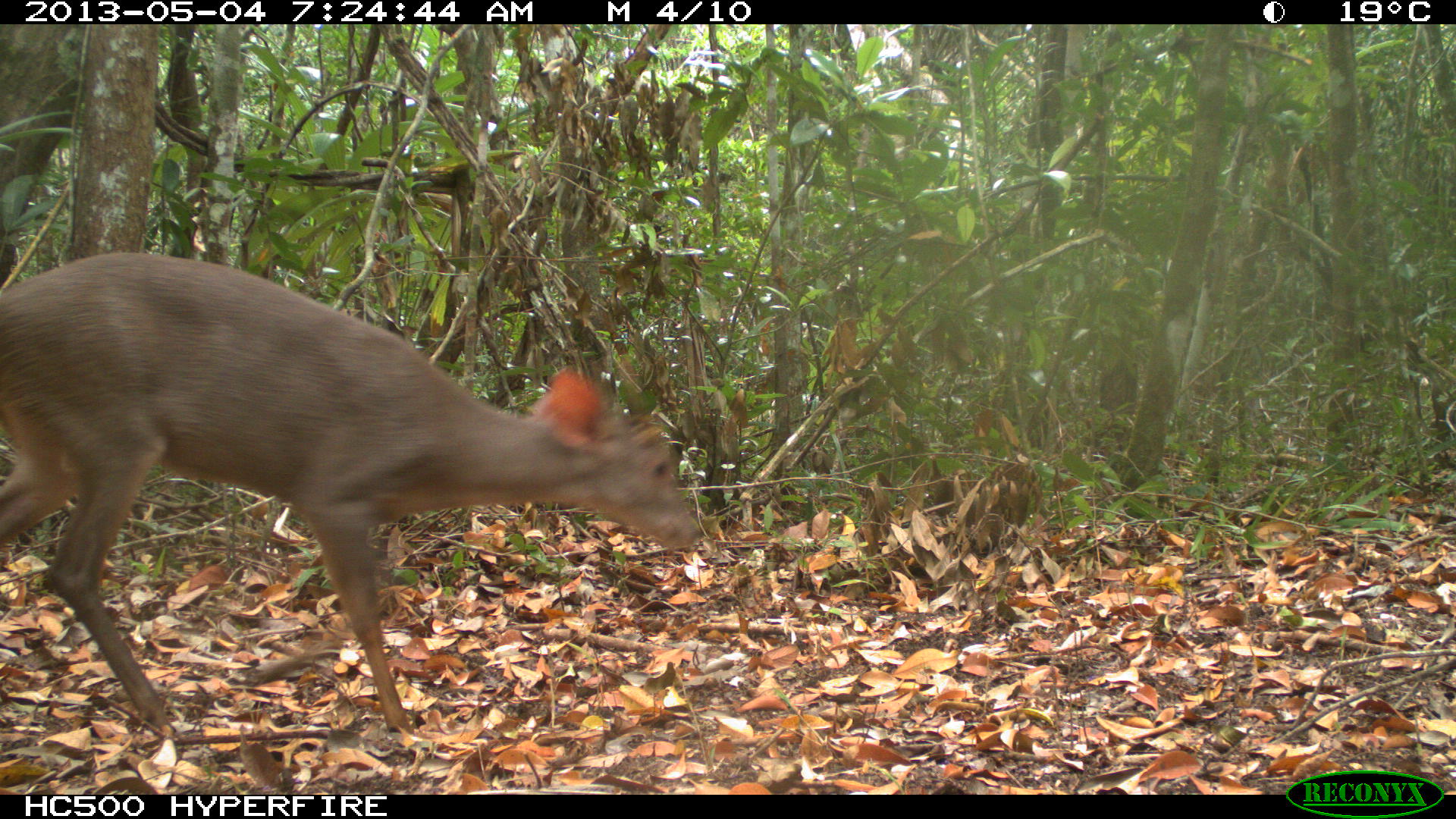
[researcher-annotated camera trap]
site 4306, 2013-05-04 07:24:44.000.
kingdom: Animalia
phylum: Chordata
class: Mammalia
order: Artiodactyla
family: Cervidae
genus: Mazama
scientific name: Mazama temama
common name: central american red brocket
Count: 1.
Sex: male.